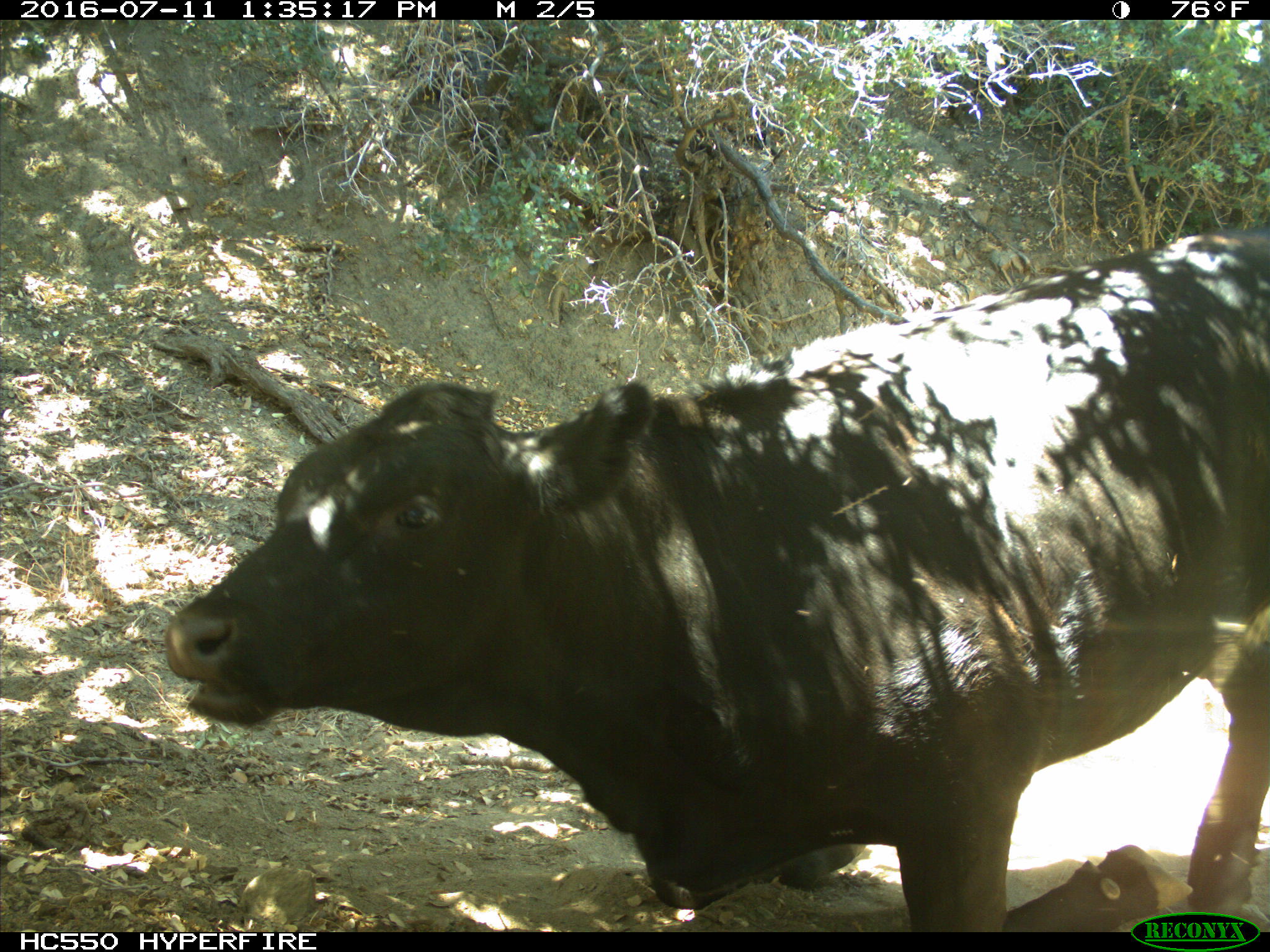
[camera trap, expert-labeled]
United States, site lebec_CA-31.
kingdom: Animalia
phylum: Chordata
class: Mammalia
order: Artiodactyla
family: Bovidae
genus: Bos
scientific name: Bos taurus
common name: domestic cow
Bos taurus (domestic cow).